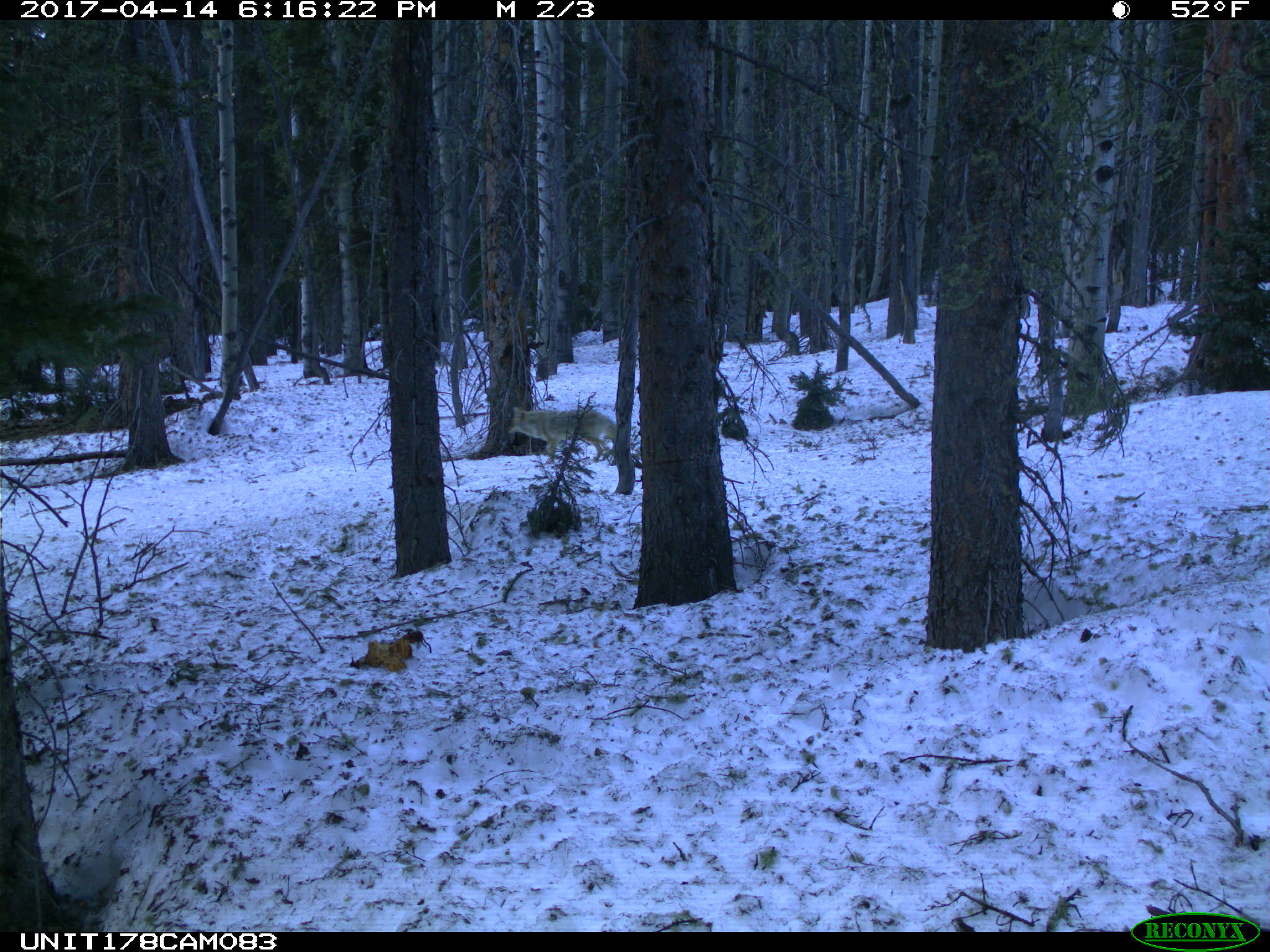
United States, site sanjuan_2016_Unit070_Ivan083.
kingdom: Animalia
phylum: Chordata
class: Mammalia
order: Carnivora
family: Canidae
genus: Canis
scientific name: Canis latrans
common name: coyote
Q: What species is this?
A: Canis latrans (coyote).